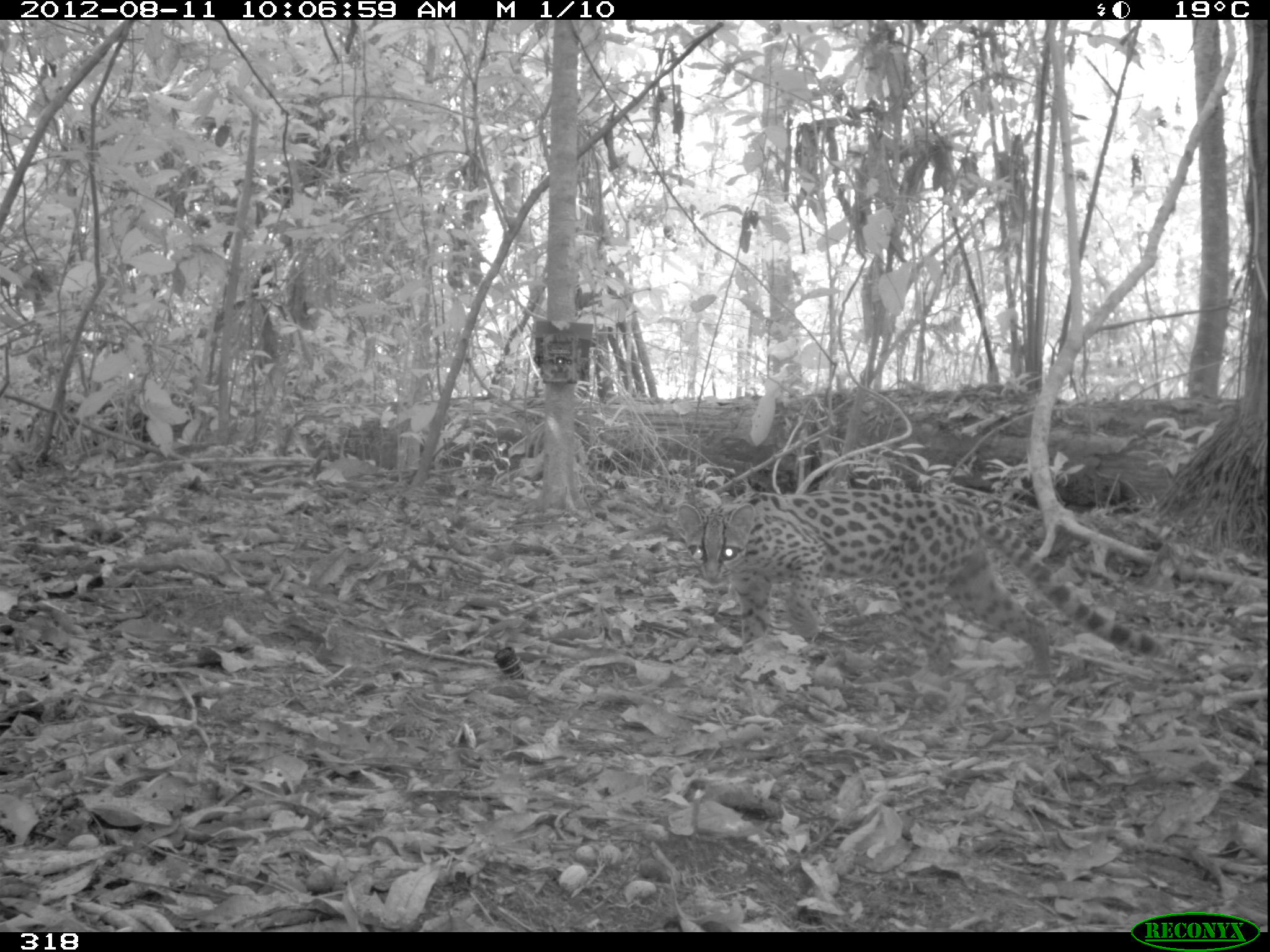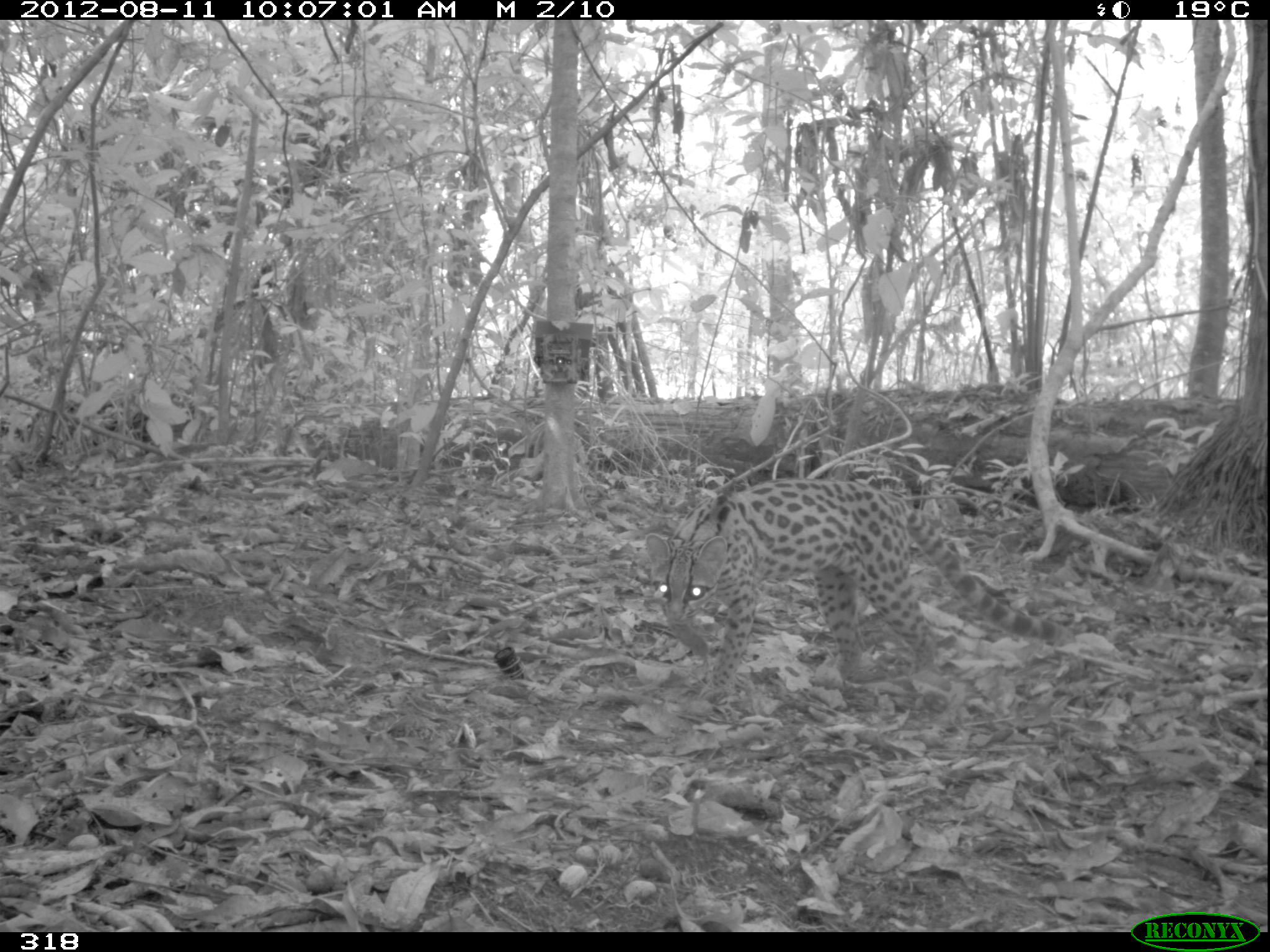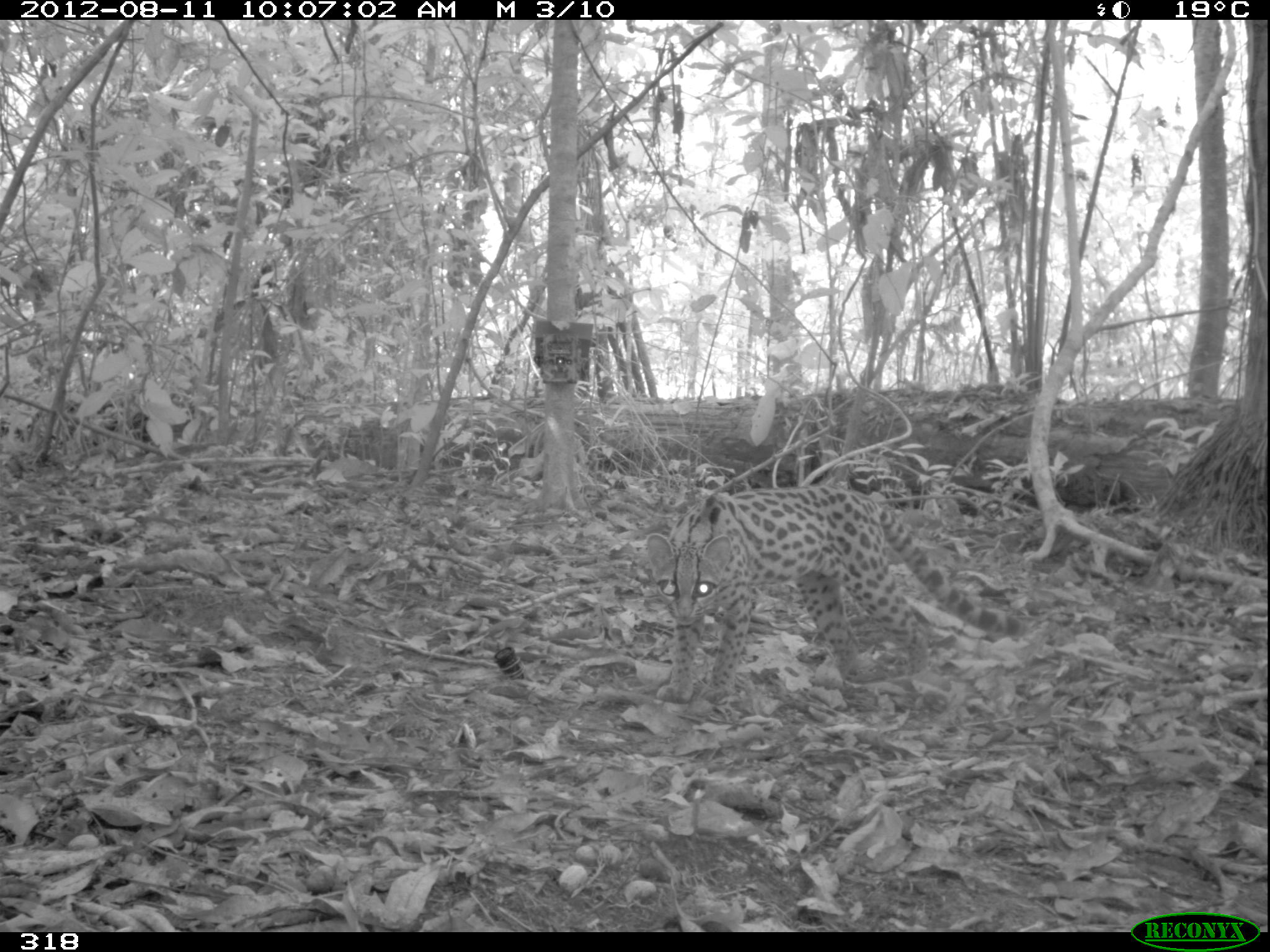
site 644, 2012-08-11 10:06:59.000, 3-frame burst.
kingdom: Animalia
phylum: Chordata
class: Mammalia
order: Carnivora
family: Felidae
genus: Leopardus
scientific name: Leopardus wiedii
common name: margay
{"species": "Leopardus wiedii (margay)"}